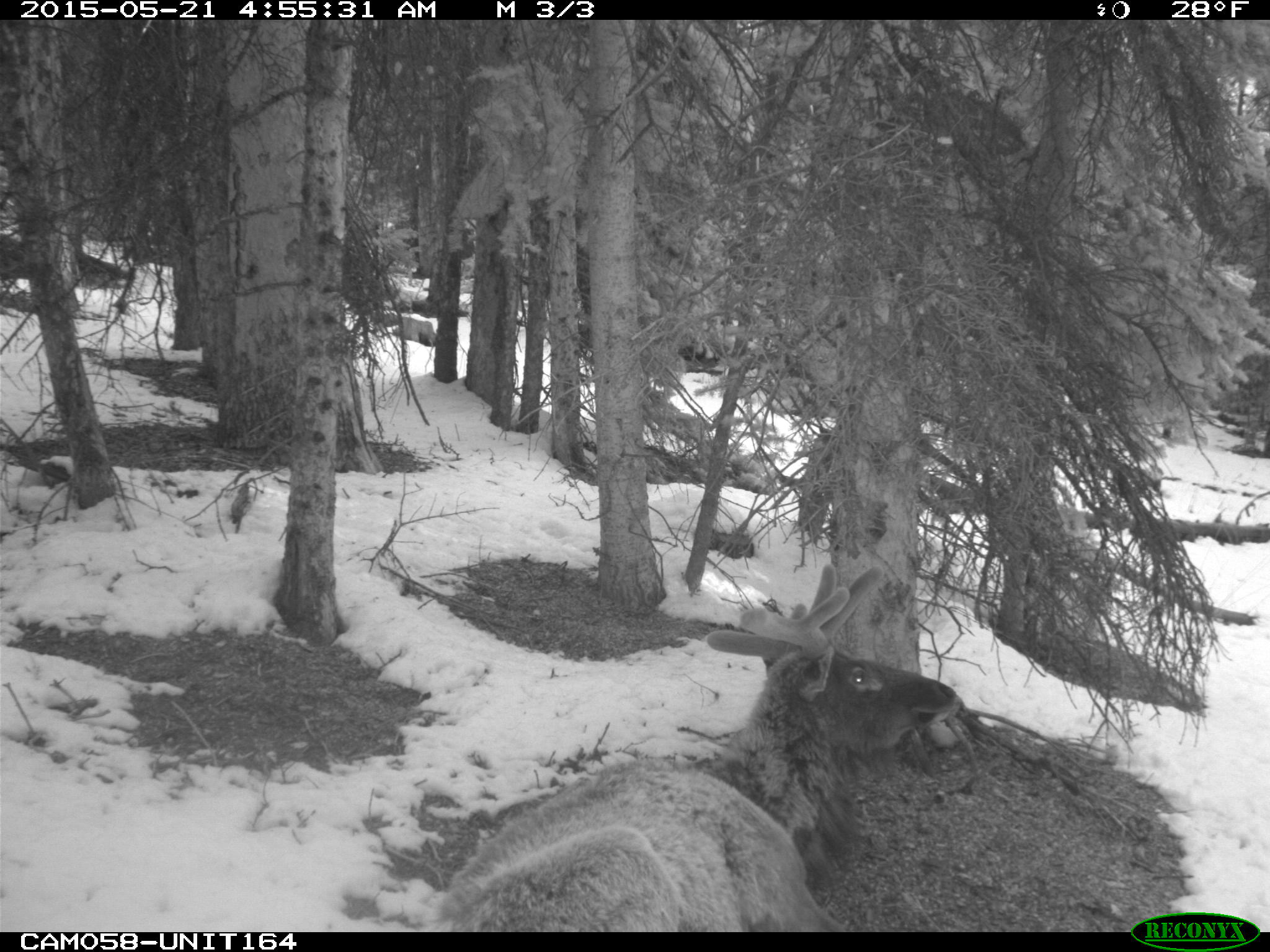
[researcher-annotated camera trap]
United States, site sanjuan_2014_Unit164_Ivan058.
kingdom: Animalia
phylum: Chordata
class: Mammalia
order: Artiodactyla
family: Cervidae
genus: Cervus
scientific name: Cervus elaphus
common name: red deer